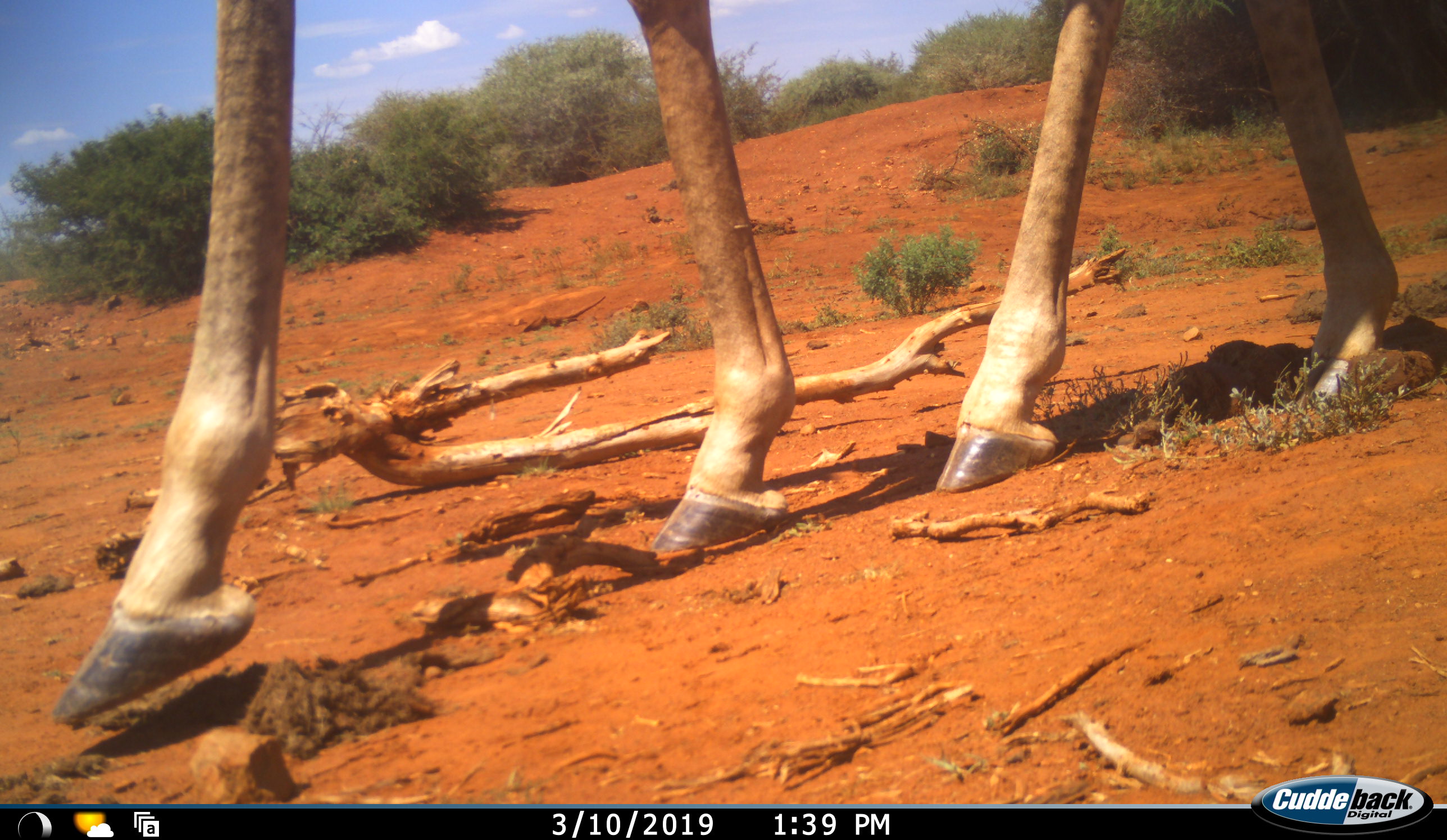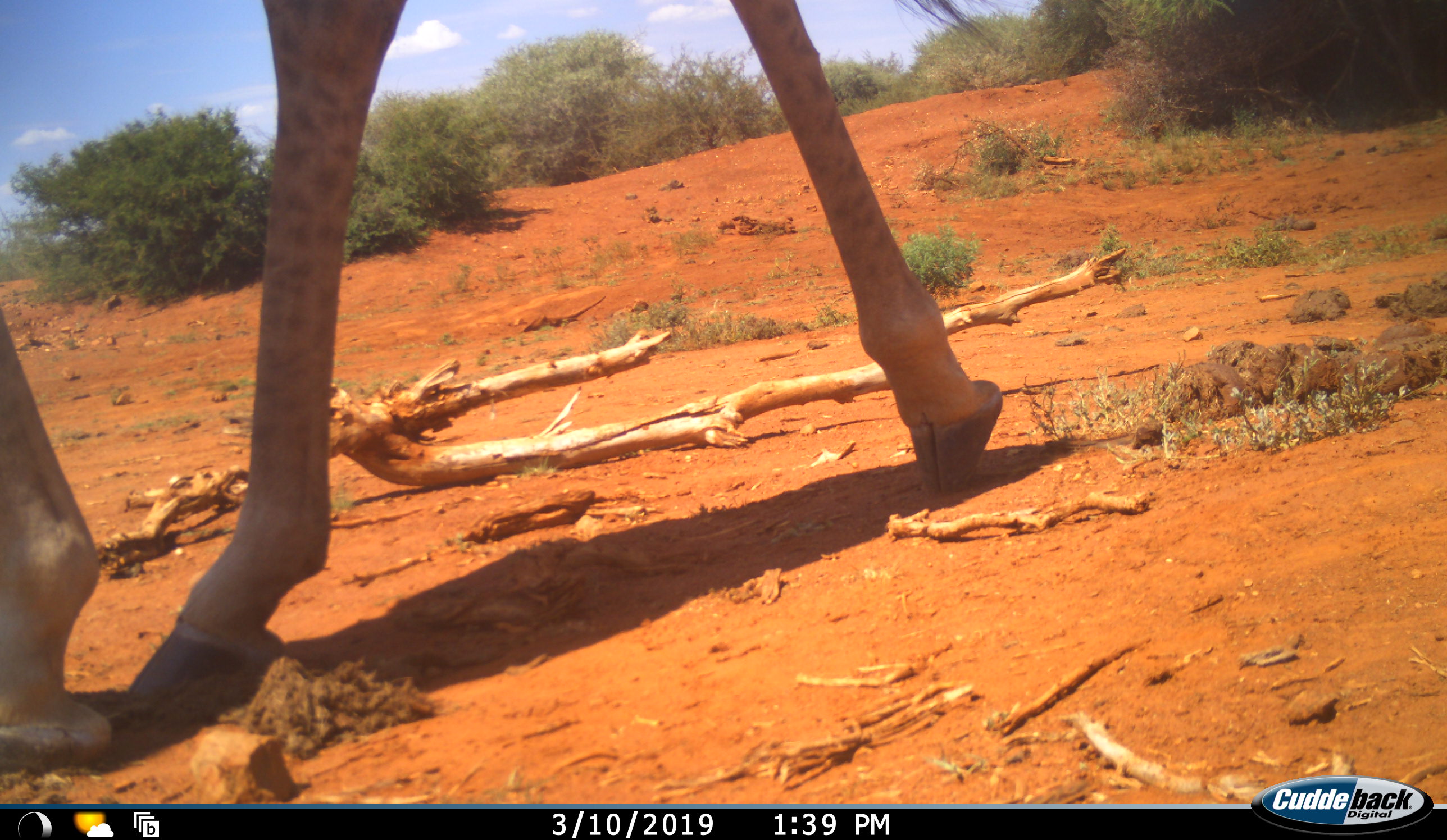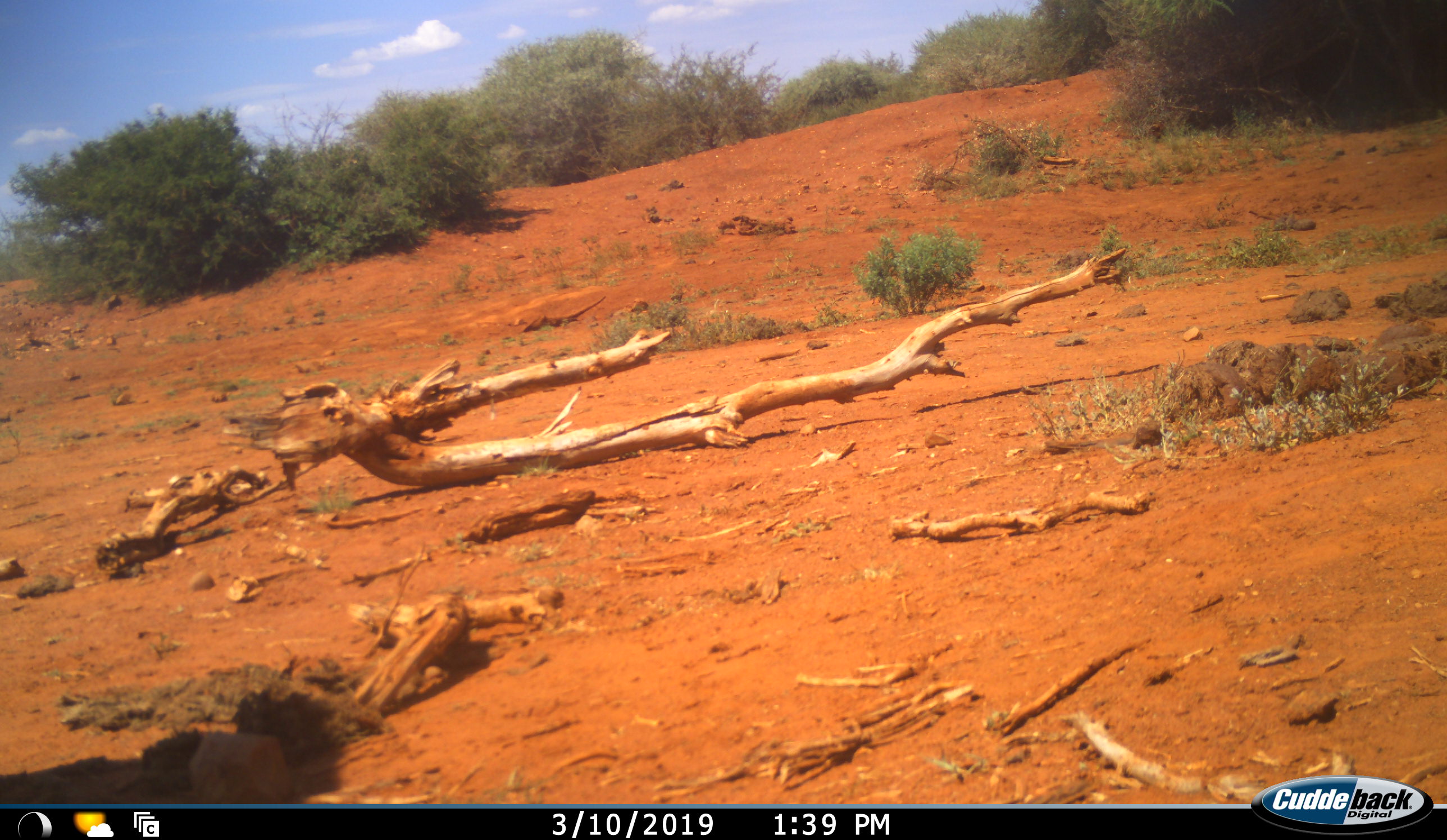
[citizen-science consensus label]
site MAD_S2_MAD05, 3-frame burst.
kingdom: Animalia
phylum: Chordata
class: Mammalia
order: Artiodactyla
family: Giraffidae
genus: Giraffa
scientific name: Giraffa camelopardalis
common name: giraffe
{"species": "giraffe (Giraffa camelopardalis)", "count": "1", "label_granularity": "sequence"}